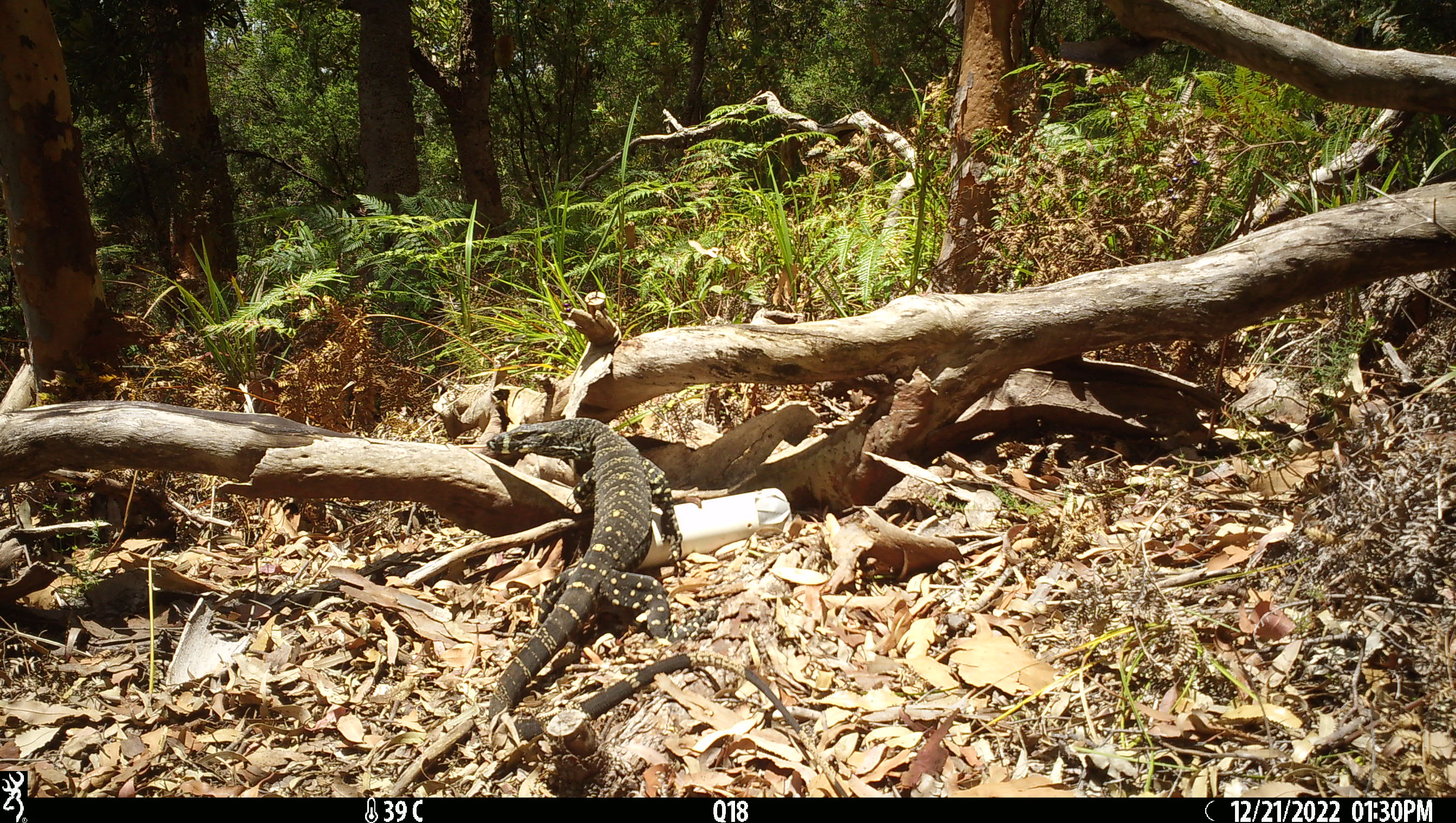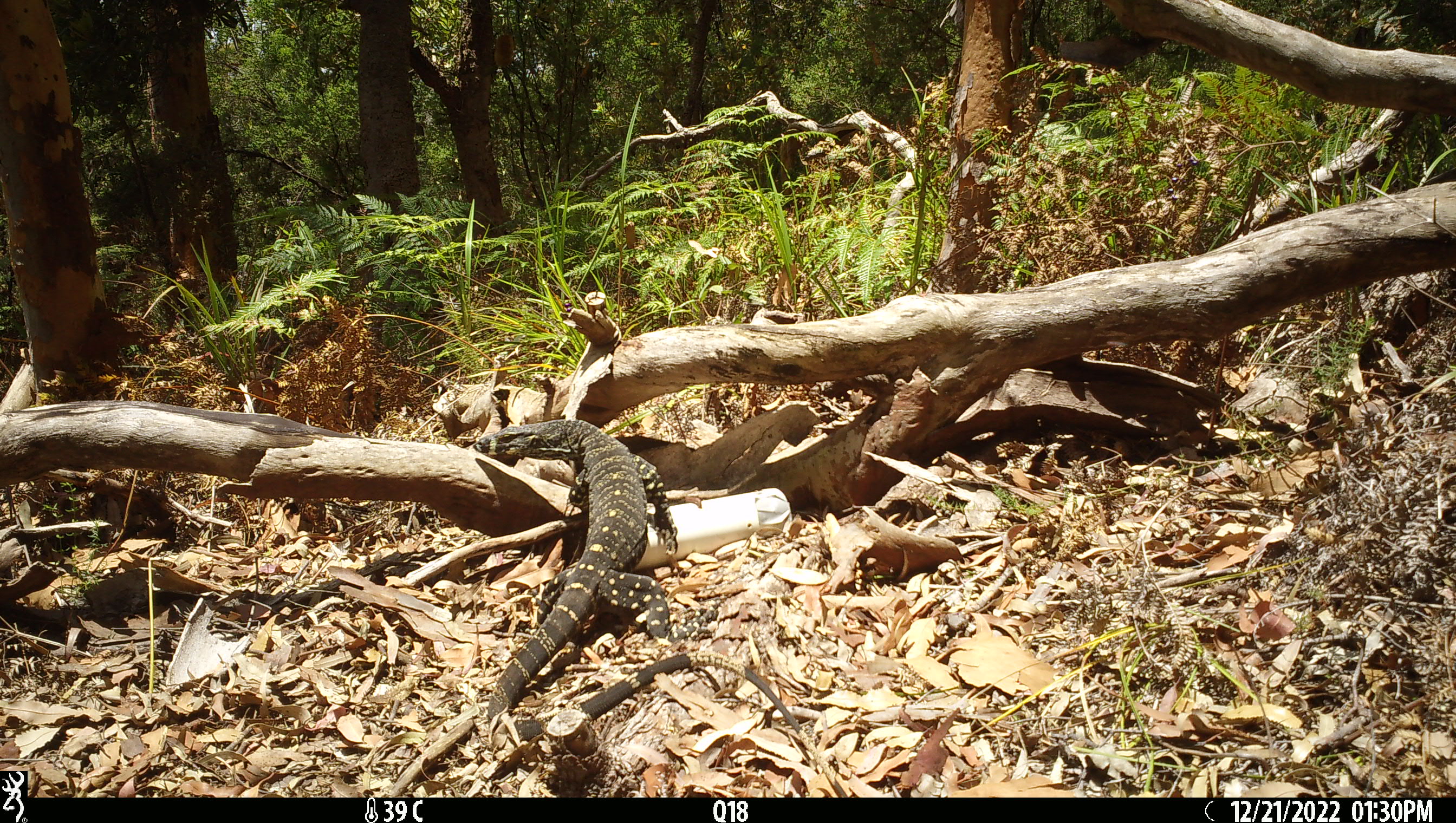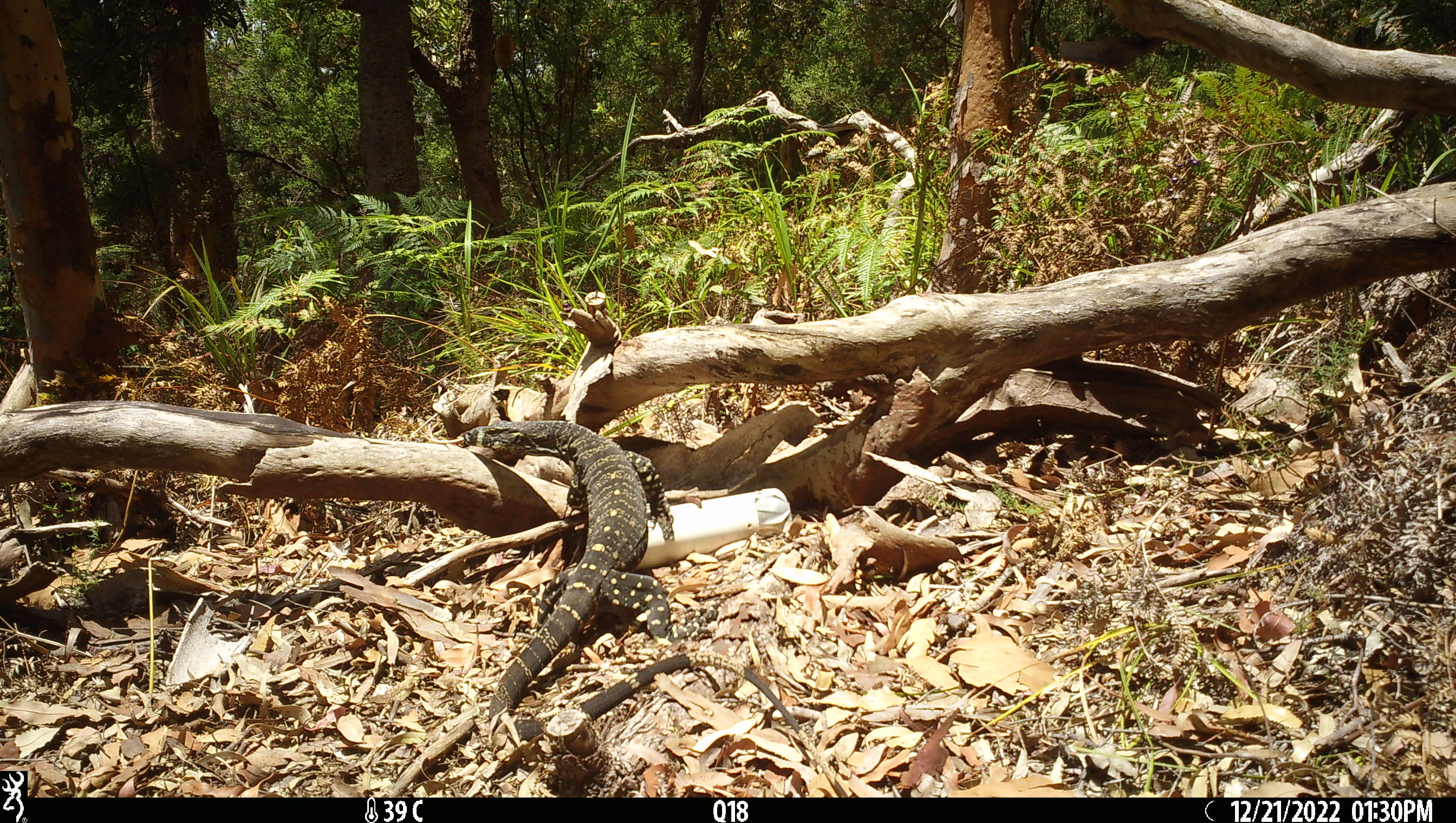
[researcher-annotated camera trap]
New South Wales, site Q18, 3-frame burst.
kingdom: Animalia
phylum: Chordata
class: Reptilia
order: Squamata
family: Varanidae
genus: Varanus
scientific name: Varanus varius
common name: lace monitor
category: goanna